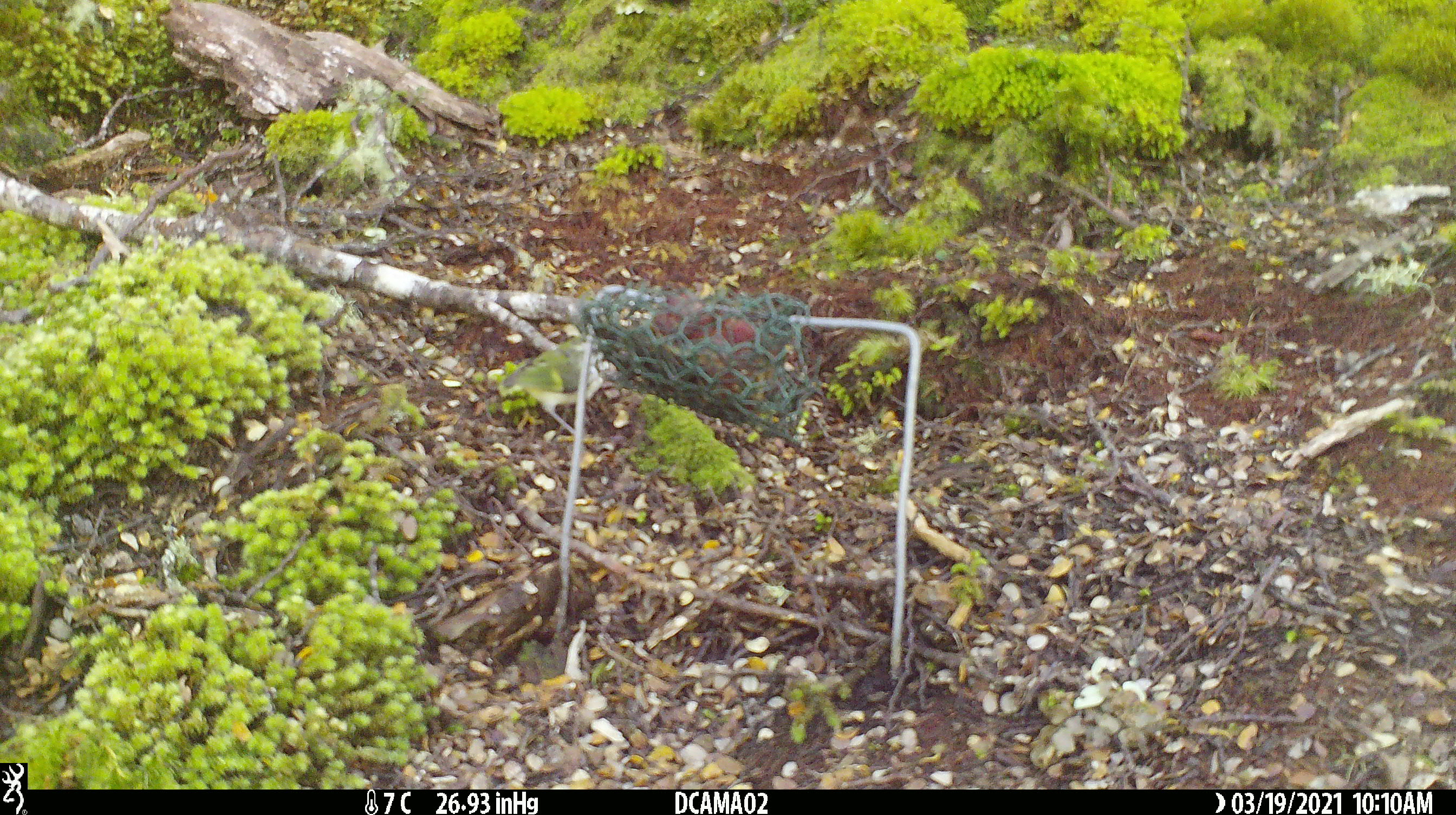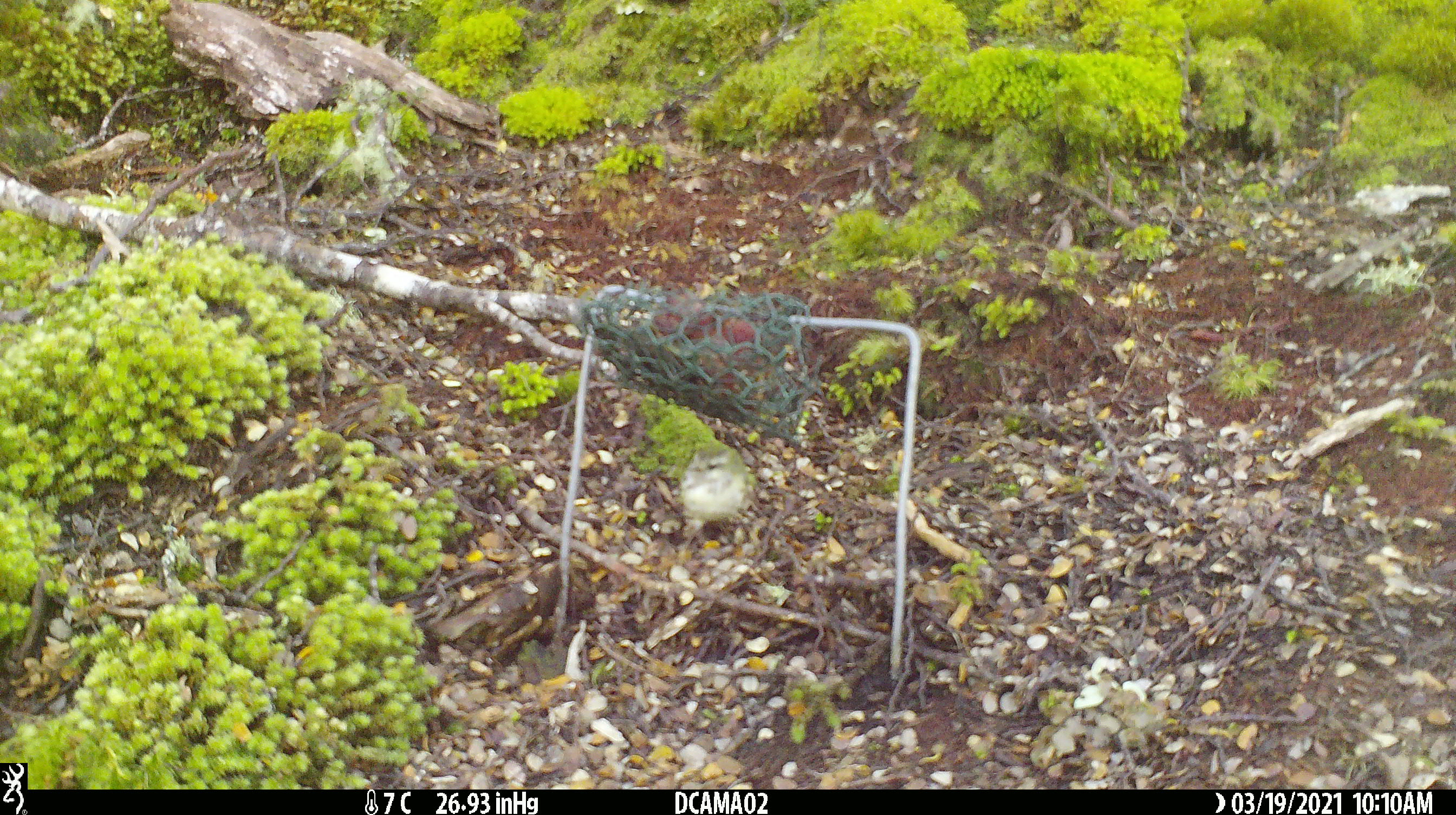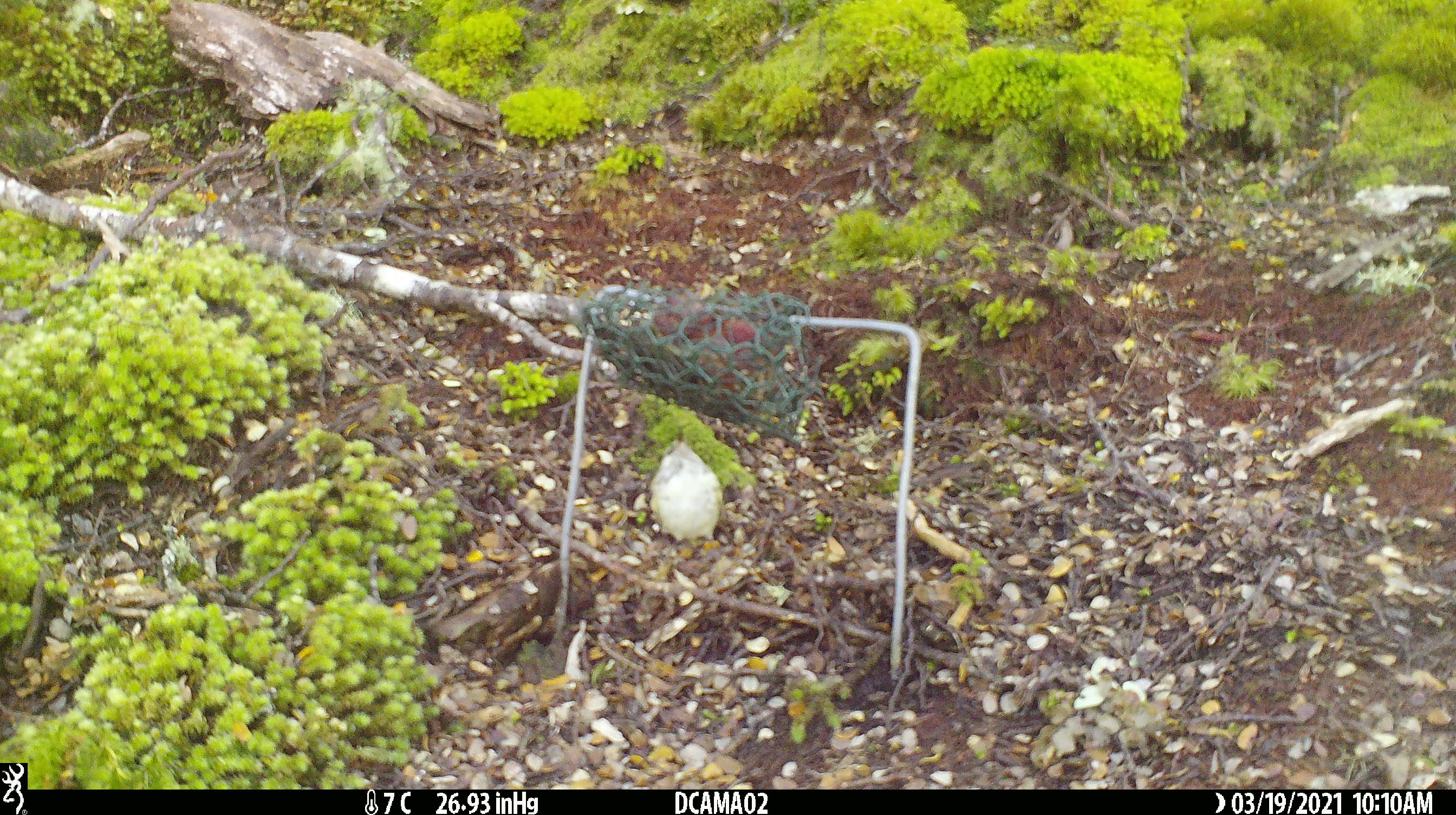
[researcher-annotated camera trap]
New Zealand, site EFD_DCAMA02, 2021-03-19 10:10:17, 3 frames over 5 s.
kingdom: Animalia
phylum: Chordata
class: Aves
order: Passeriformes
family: Acanthisittidae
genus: Acanthisitta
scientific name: Acanthisitta chloris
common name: rifleman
Rifleman (Acanthisitta chloris).